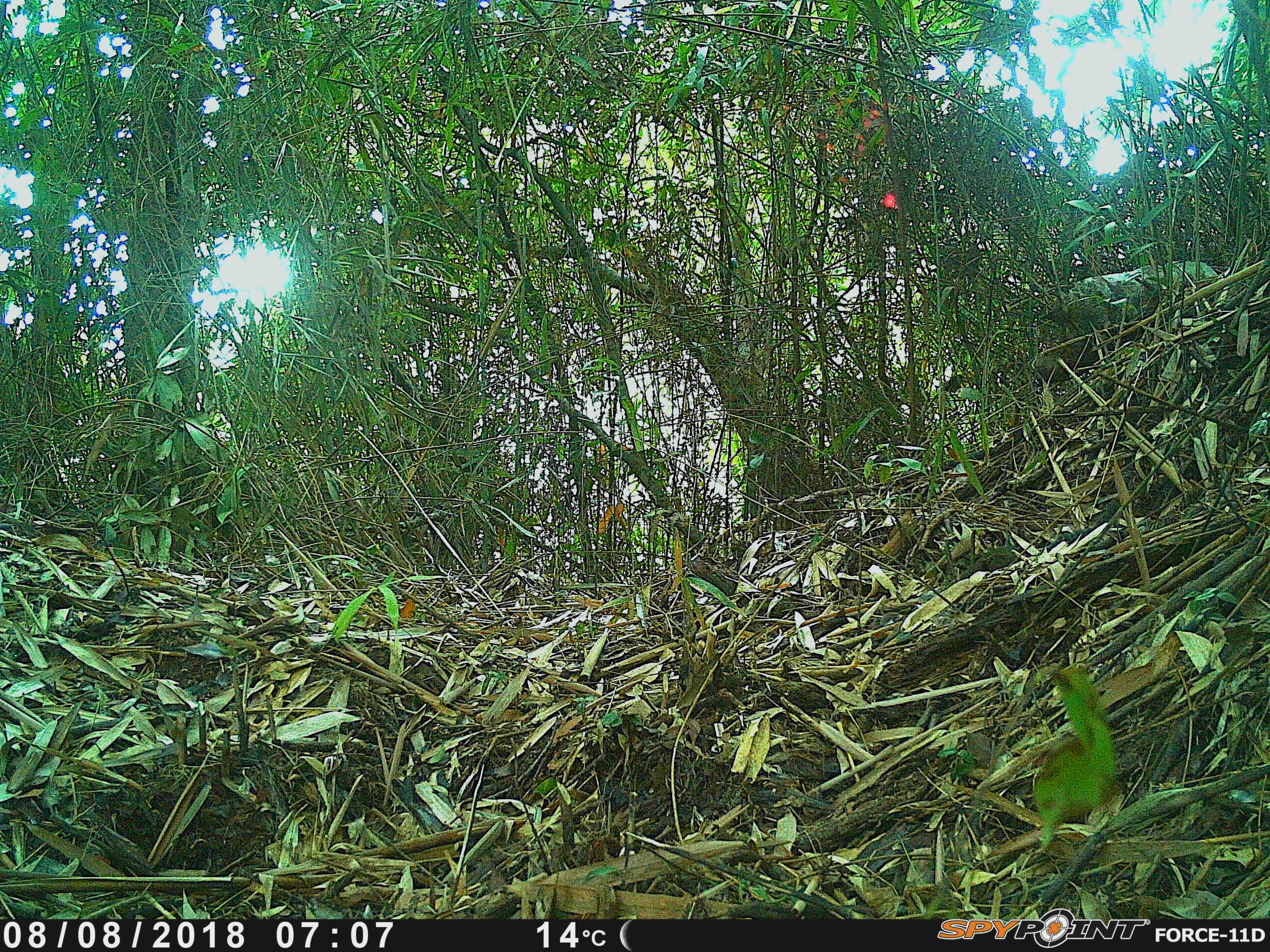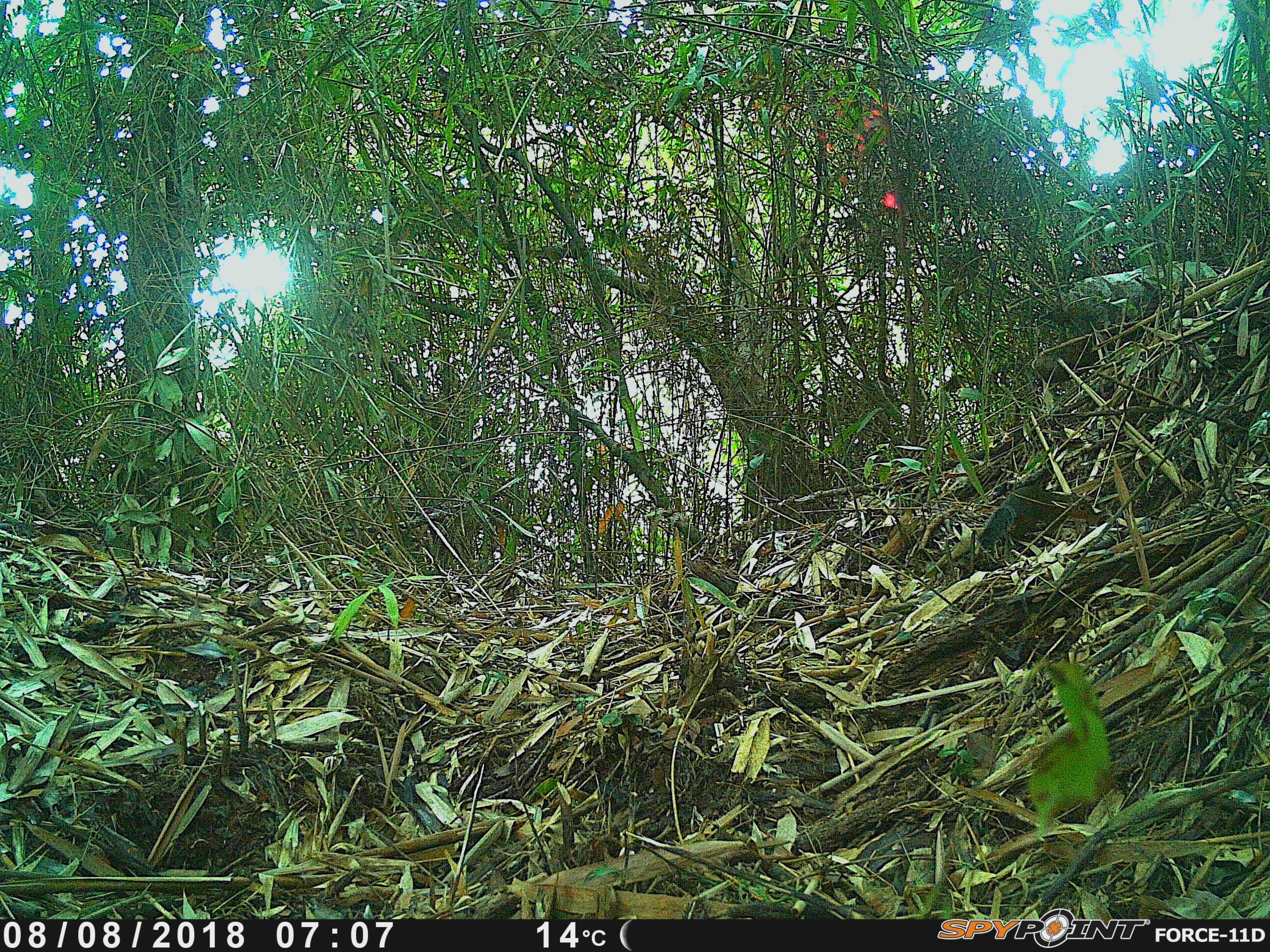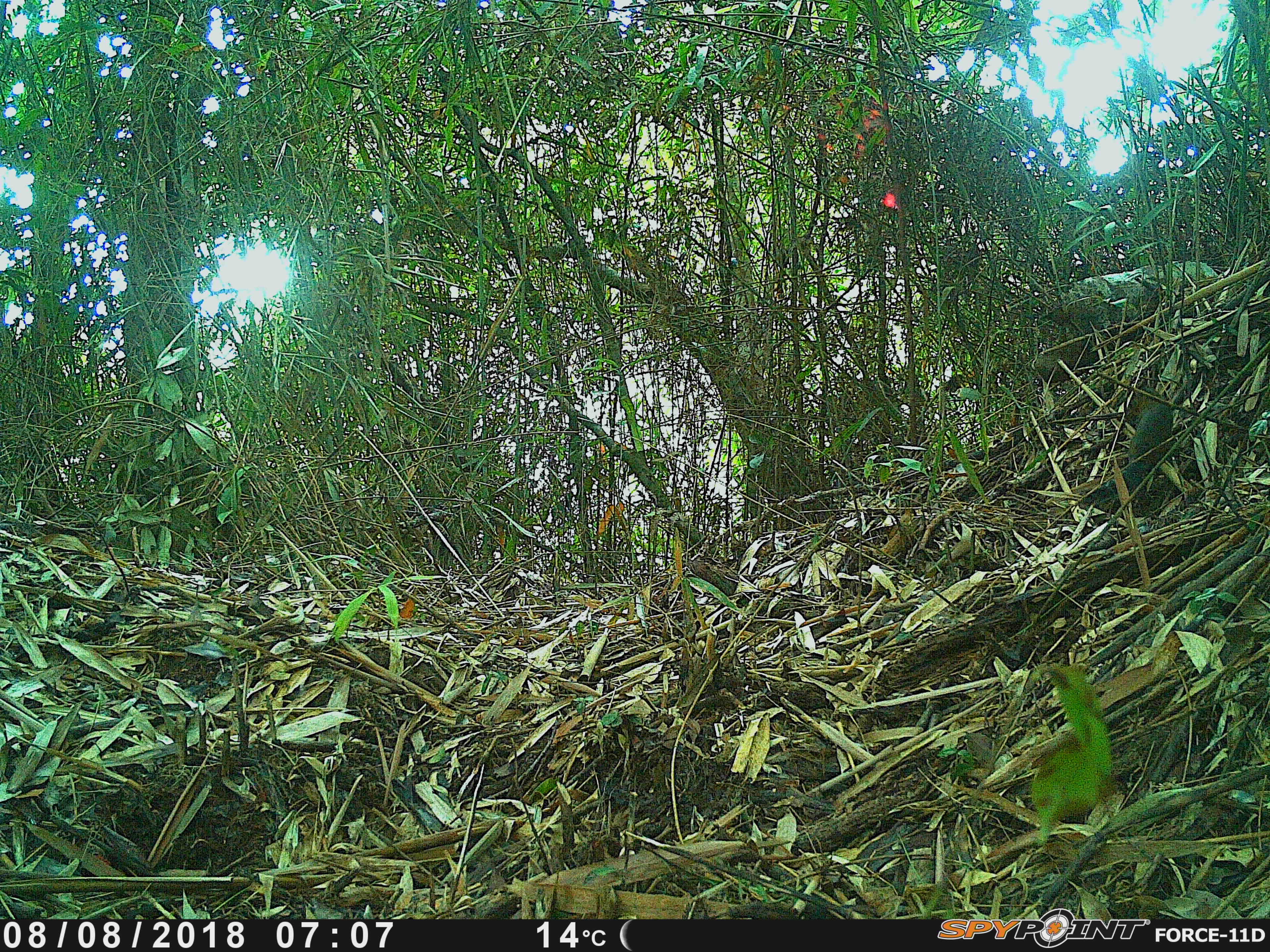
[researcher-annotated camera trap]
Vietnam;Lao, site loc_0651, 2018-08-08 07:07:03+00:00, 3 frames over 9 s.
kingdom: Animalia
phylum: Chordata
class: Mammalia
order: Rodentia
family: Sciuridae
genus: Dremomys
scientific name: Dremomys rufigenis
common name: red-cheeked squirrel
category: red cheeked squirrel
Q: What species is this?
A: Red cheeked squirrel (red-cheeked squirrel) (Dremomys rufigenis).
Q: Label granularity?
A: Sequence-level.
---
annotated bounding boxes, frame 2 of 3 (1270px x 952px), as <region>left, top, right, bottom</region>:
red cheeked squirrel: <region>977, 486, 1100, 551</region>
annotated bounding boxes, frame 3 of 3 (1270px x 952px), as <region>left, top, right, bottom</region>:
red cheeked squirrel: <region>1076, 387, 1172, 510</region>